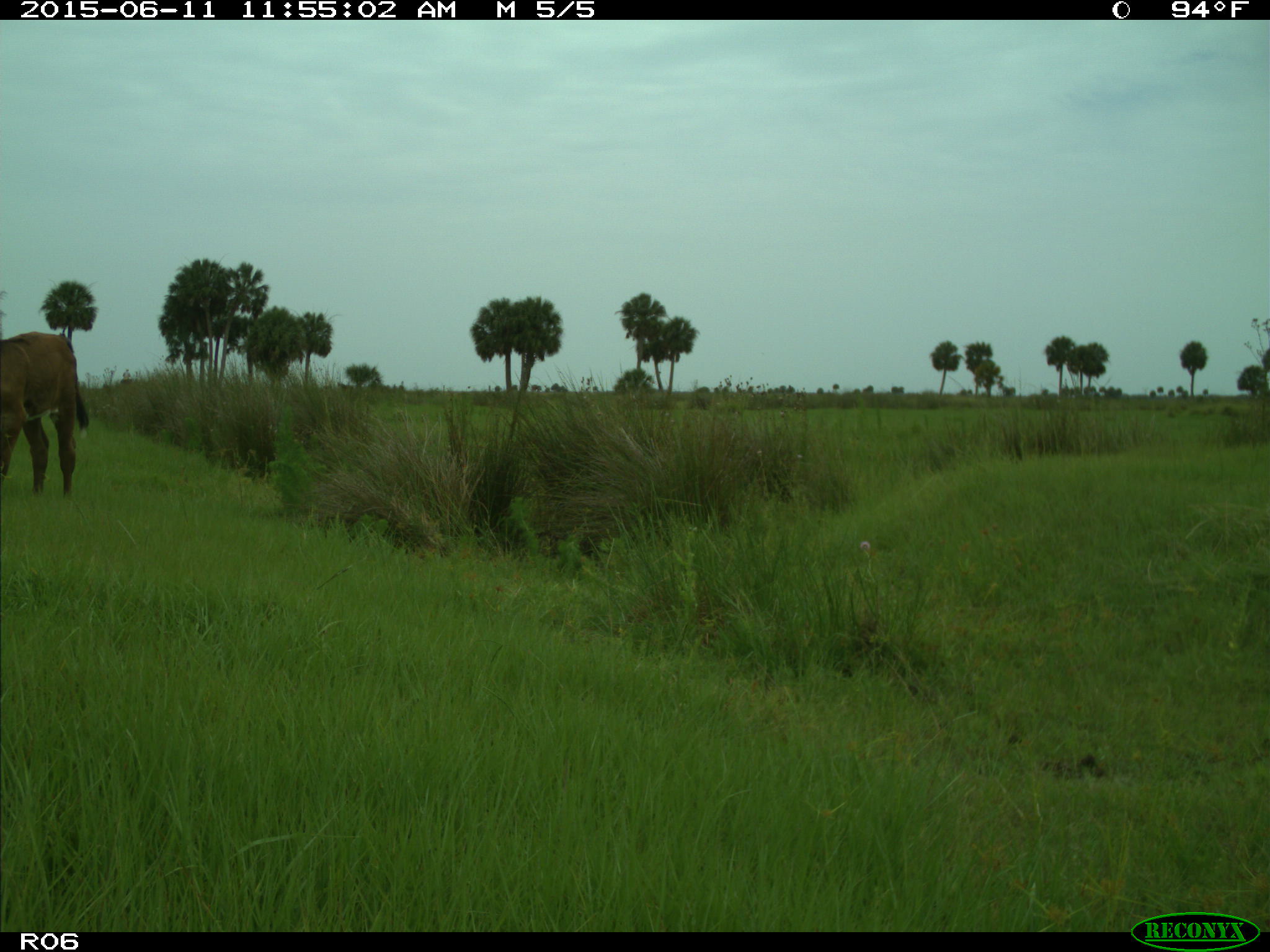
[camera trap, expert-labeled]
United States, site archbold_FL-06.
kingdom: Animalia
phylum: Chordata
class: Mammalia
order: Artiodactyla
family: Bovidae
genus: Bos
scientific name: Bos taurus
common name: domestic cow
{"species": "Bos taurus (domestic cow)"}